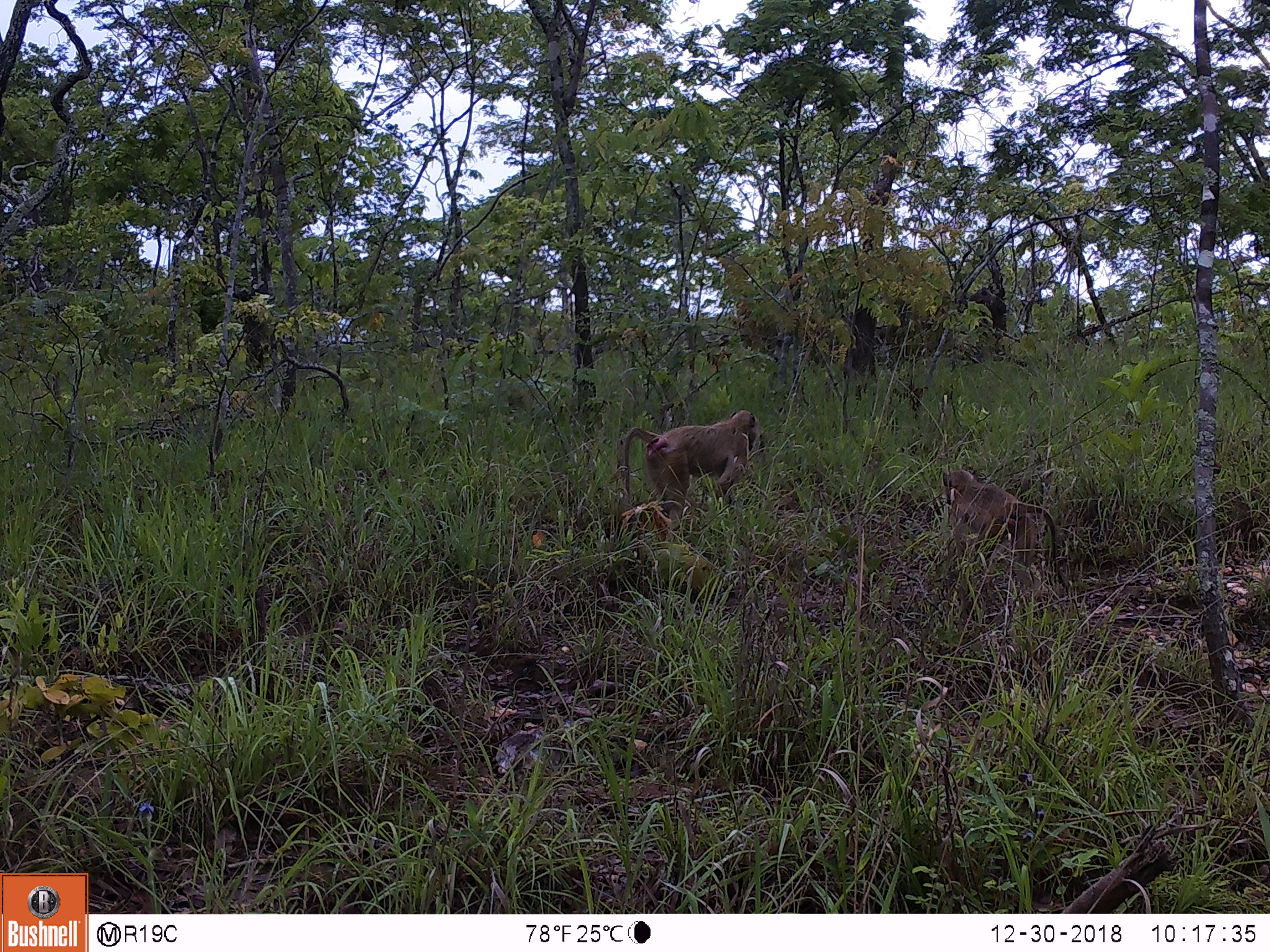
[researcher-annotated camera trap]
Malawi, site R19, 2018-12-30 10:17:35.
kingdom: Animalia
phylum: Chordata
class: Mammalia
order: Primates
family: Cercopithecidae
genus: Papio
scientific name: Papio cynocephalus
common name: yellow baboon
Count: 2.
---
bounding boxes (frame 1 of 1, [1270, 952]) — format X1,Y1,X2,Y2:
yellow baboon: 614,397,789,529; 927,451,1076,601